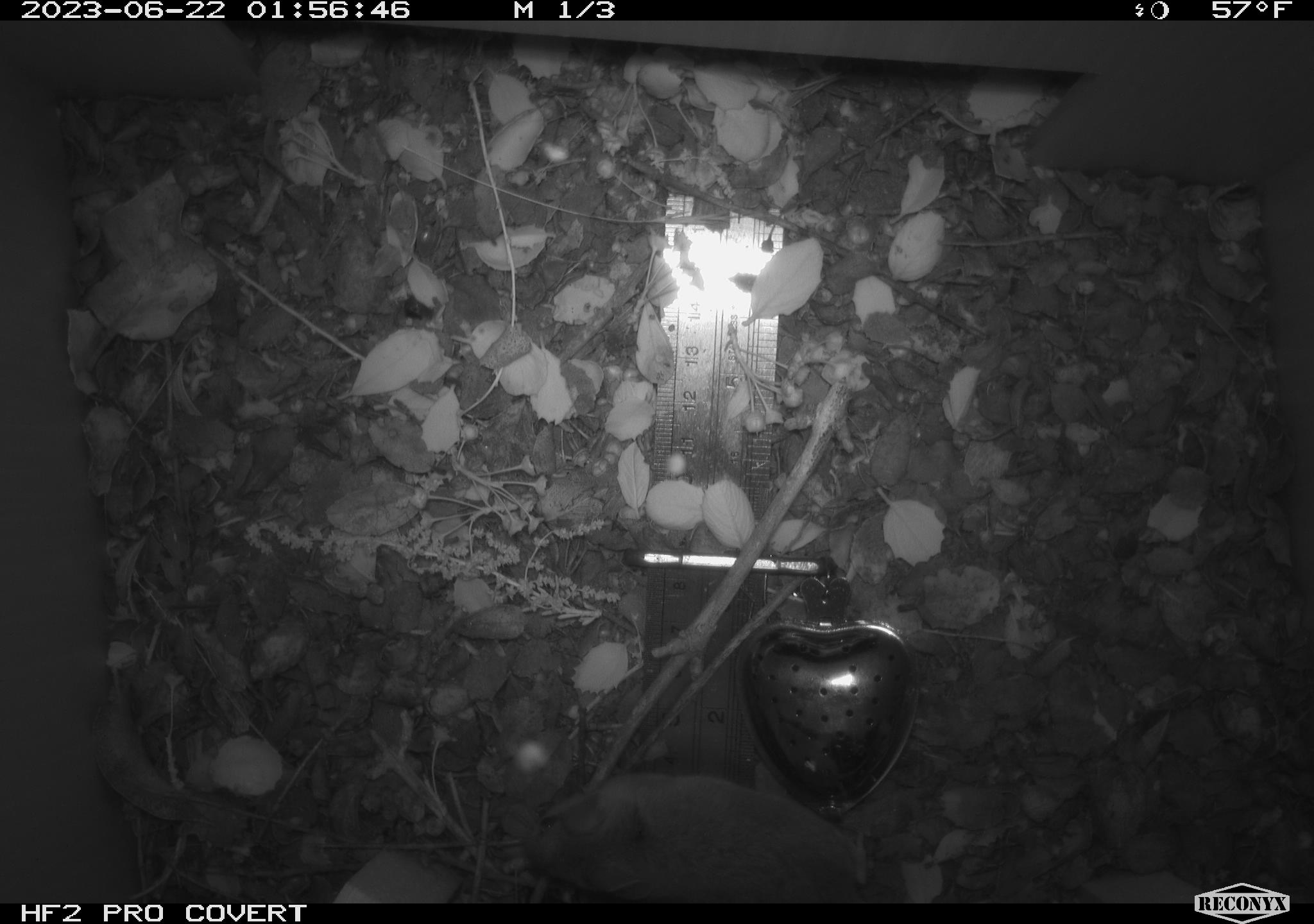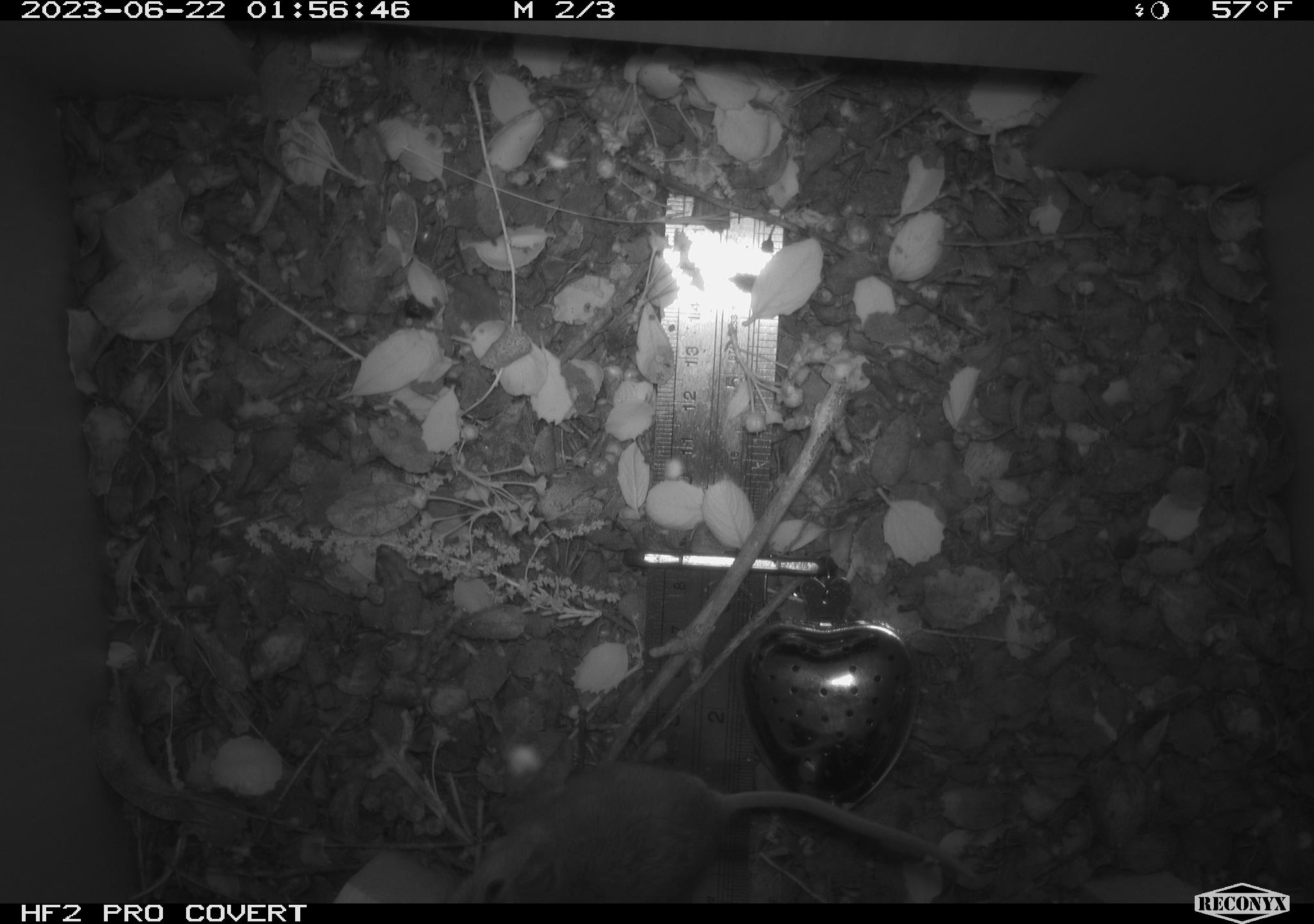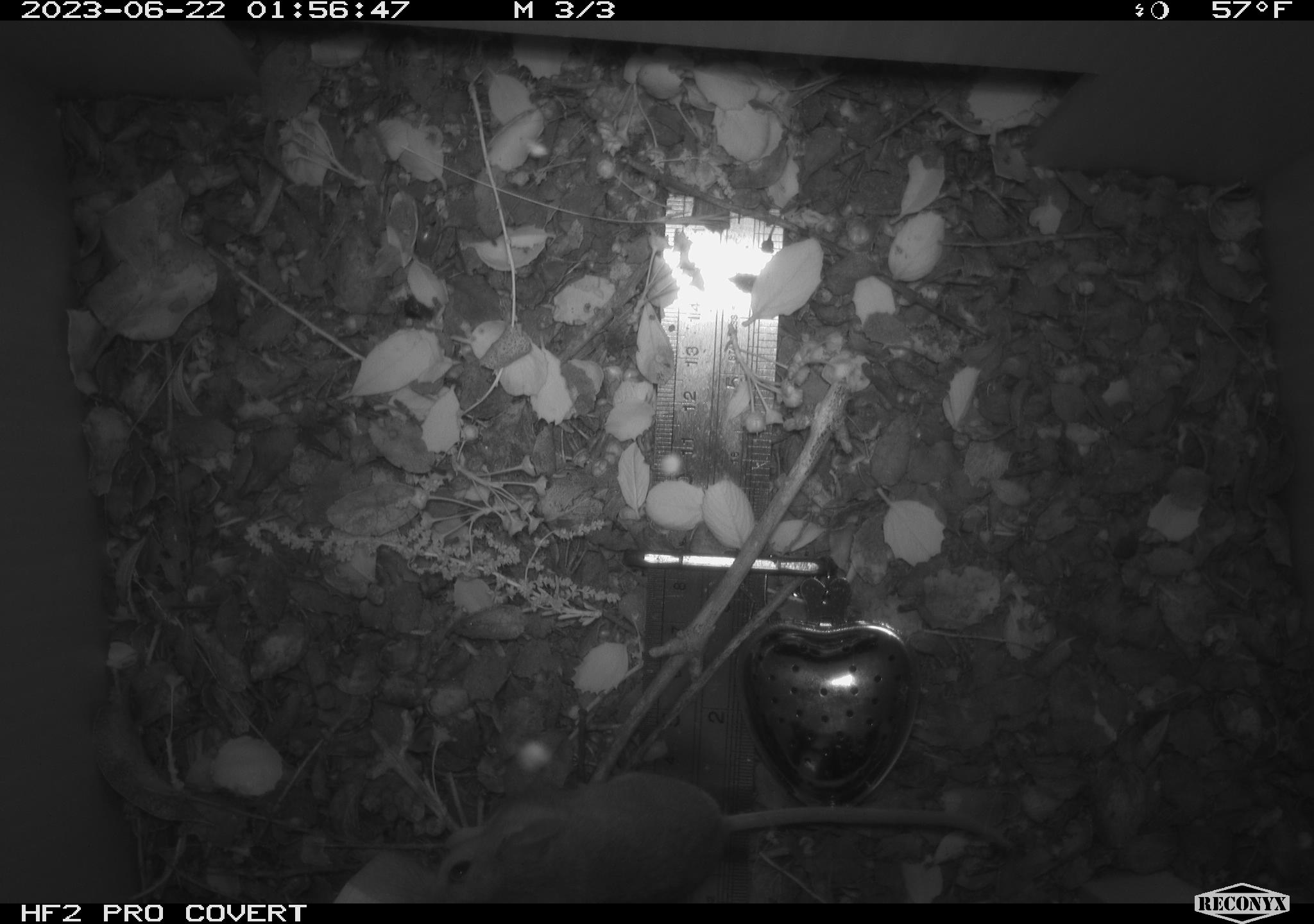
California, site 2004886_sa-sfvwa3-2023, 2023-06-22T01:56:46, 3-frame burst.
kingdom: Animalia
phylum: Chordata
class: Mammalia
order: Rodentia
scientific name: Rodentia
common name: mouse species